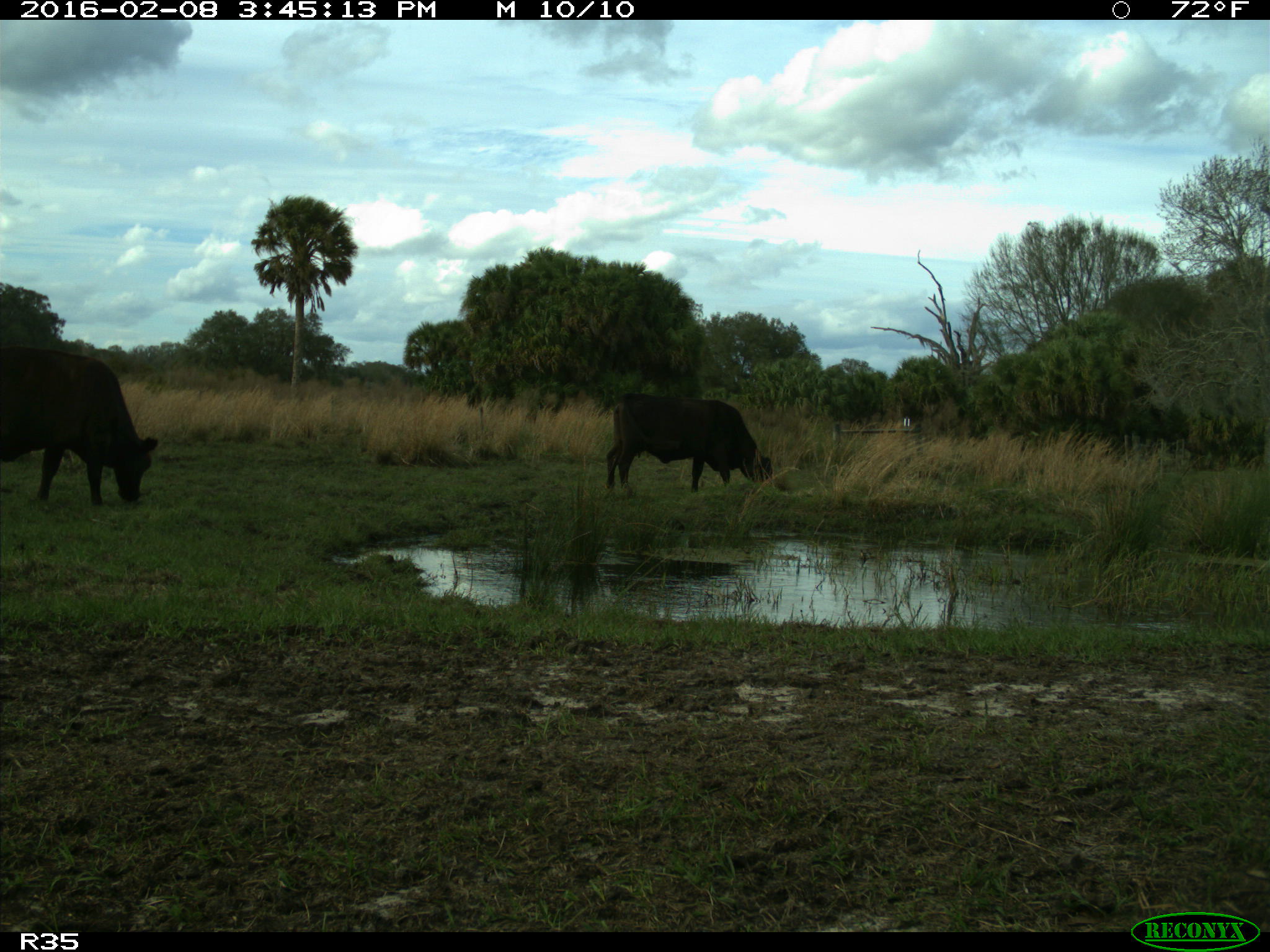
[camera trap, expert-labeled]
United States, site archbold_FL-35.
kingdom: Animalia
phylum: Chordata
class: Mammalia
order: Artiodactyla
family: Bovidae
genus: Bos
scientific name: Bos taurus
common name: domestic cow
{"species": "Bos taurus (domestic cow)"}